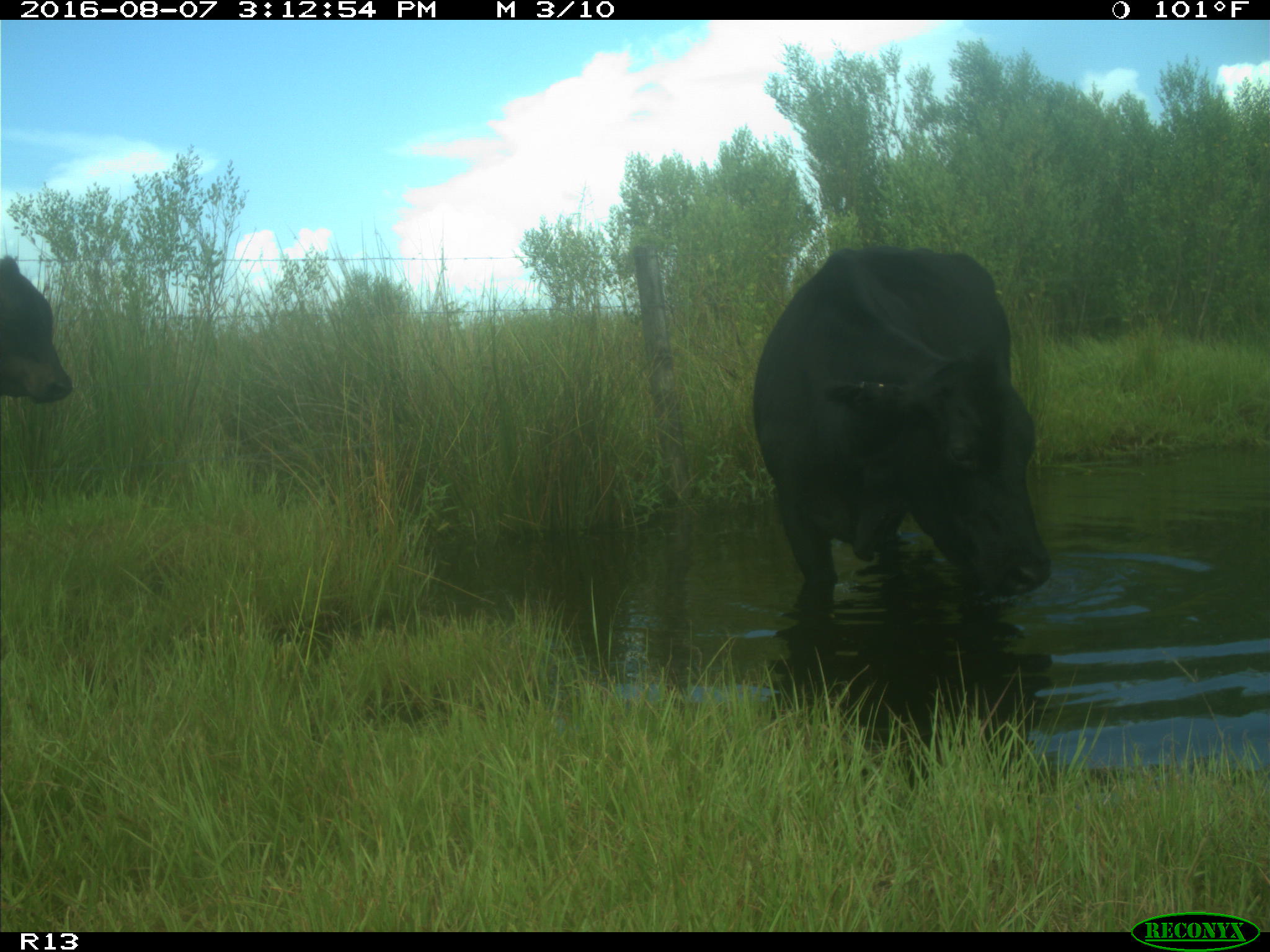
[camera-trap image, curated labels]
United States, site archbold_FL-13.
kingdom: Animalia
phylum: Chordata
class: Mammalia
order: Artiodactyla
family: Bovidae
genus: Bos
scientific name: Bos taurus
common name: domestic cow